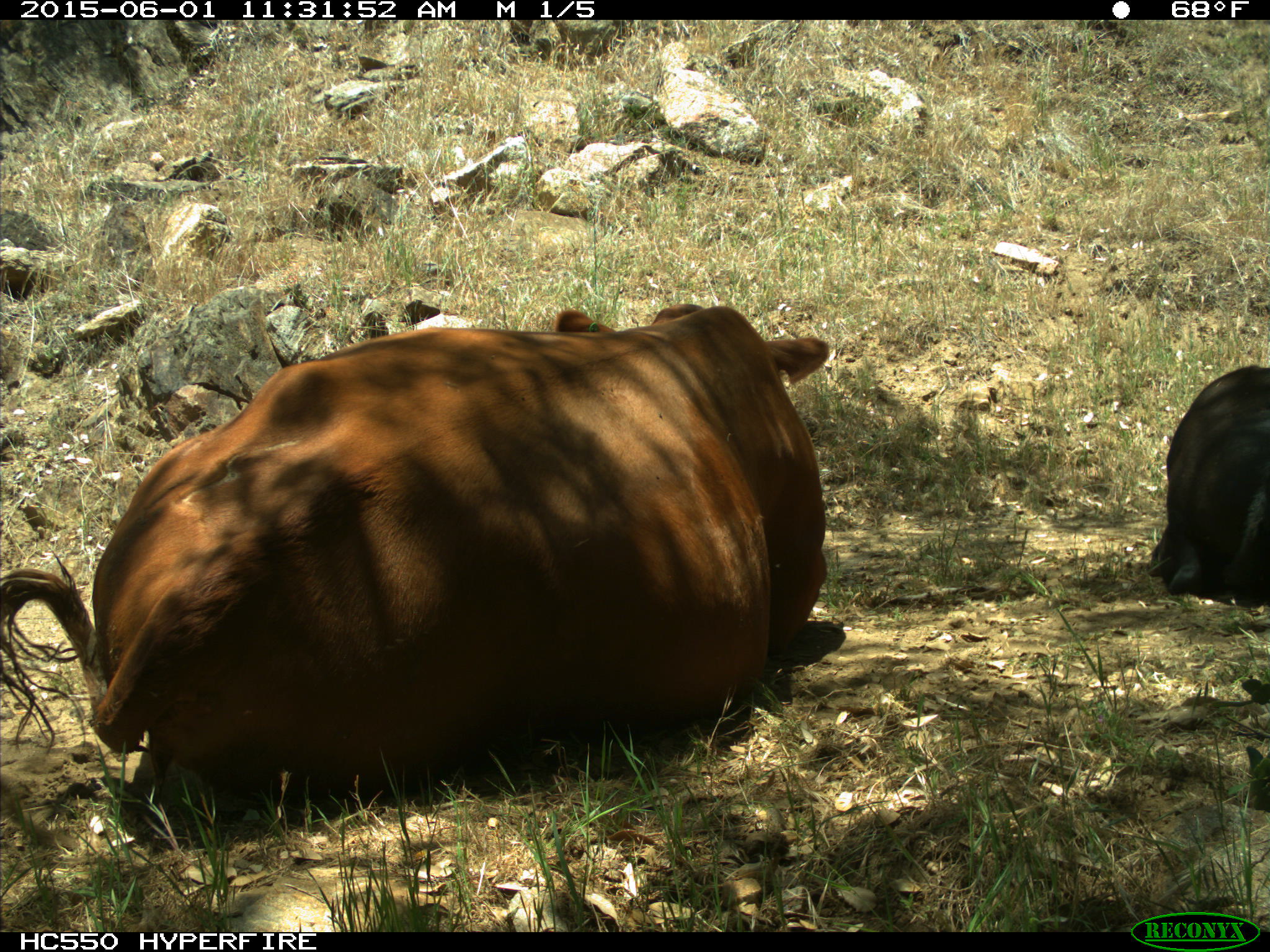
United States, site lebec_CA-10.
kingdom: Animalia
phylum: Chordata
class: Mammalia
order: Artiodactyla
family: Bovidae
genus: Bos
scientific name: Bos taurus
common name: domestic cow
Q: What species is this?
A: Bos taurus (domestic cow).